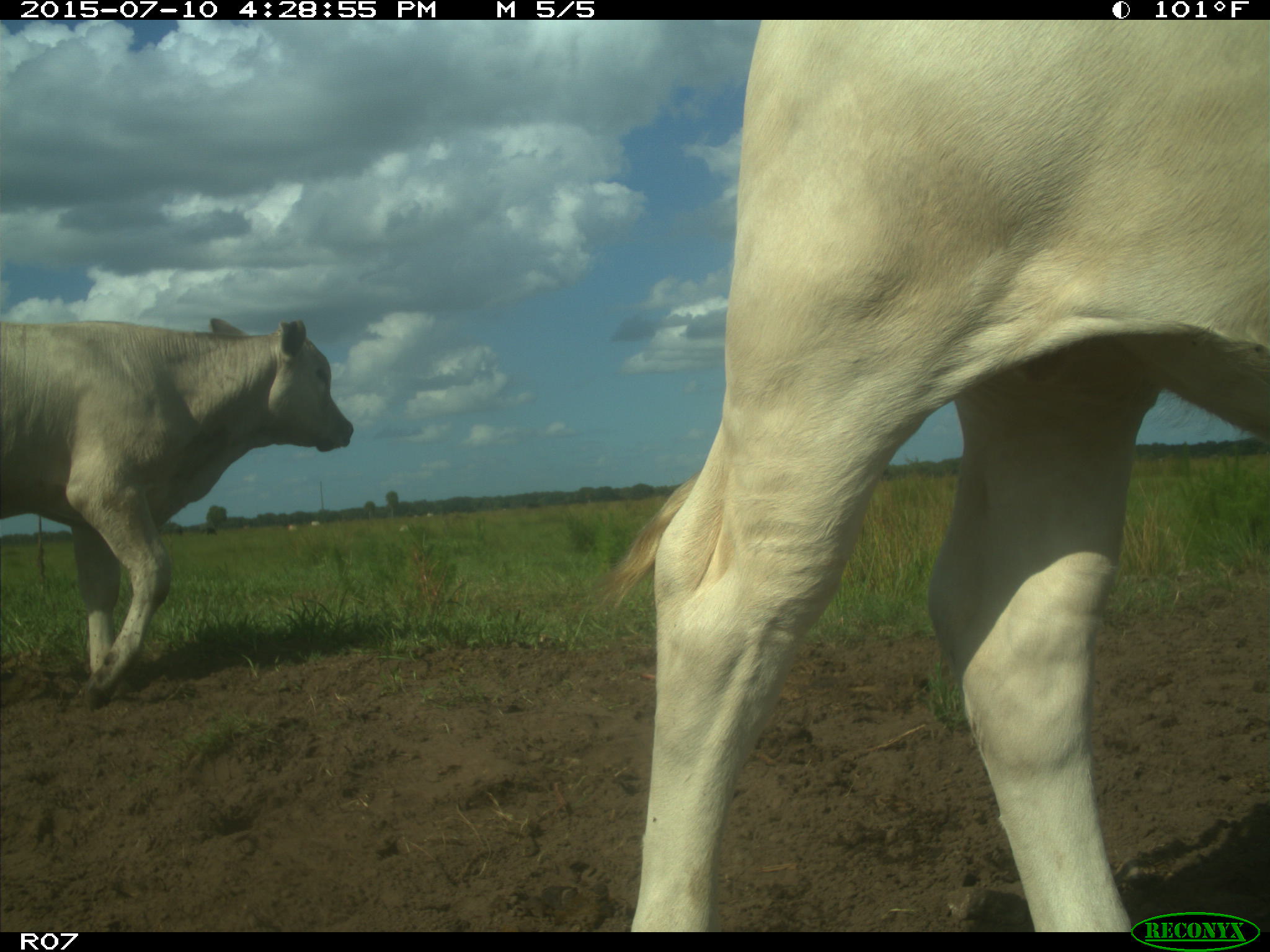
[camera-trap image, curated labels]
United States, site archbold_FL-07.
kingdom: Animalia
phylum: Chordata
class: Mammalia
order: Artiodactyla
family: Bovidae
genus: Bos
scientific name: Bos taurus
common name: domestic cow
Bos taurus (domestic cow).